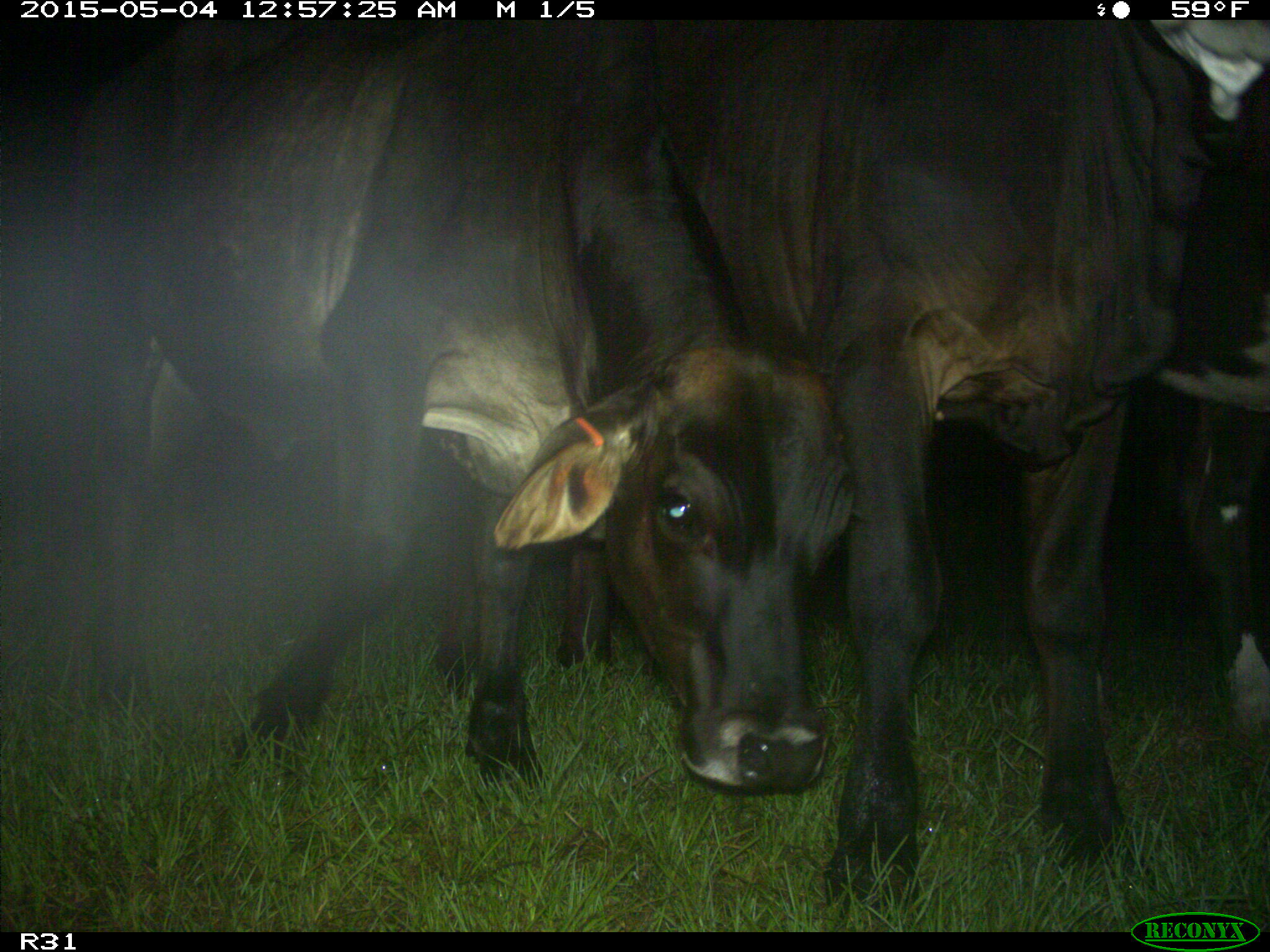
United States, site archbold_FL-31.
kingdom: Animalia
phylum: Chordata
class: Mammalia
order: Artiodactyla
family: Bovidae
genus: Bos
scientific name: Bos taurus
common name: domestic cow